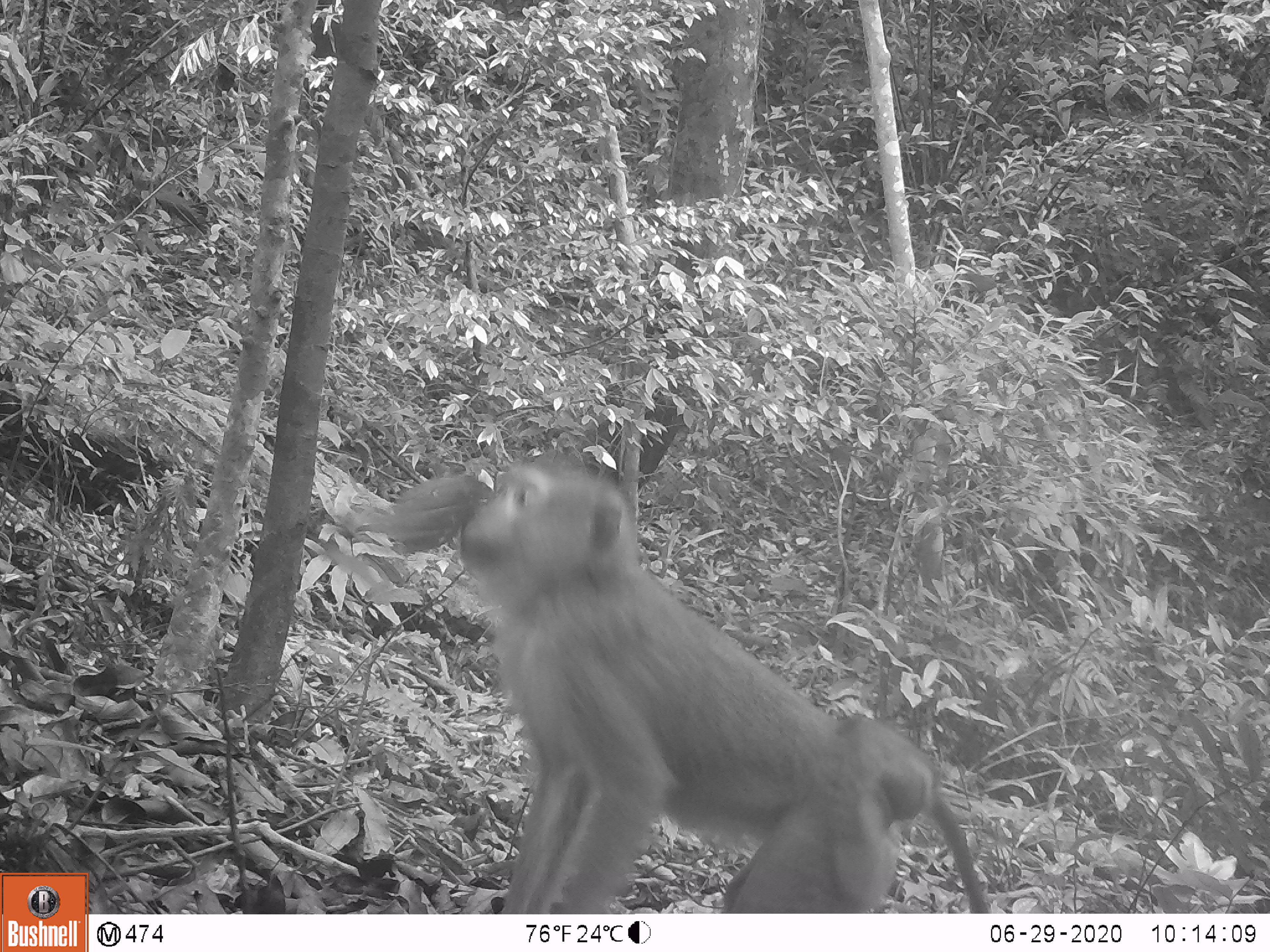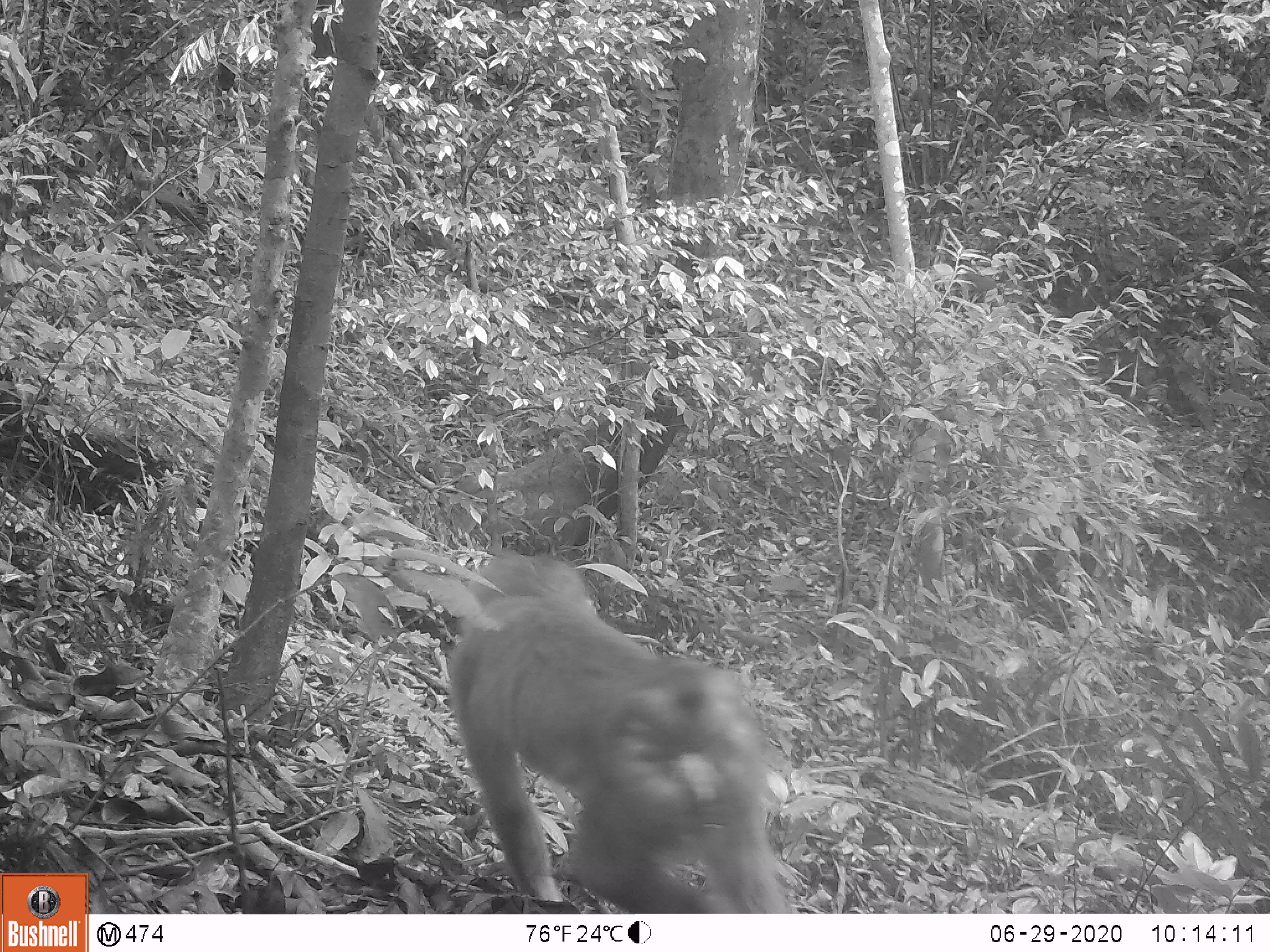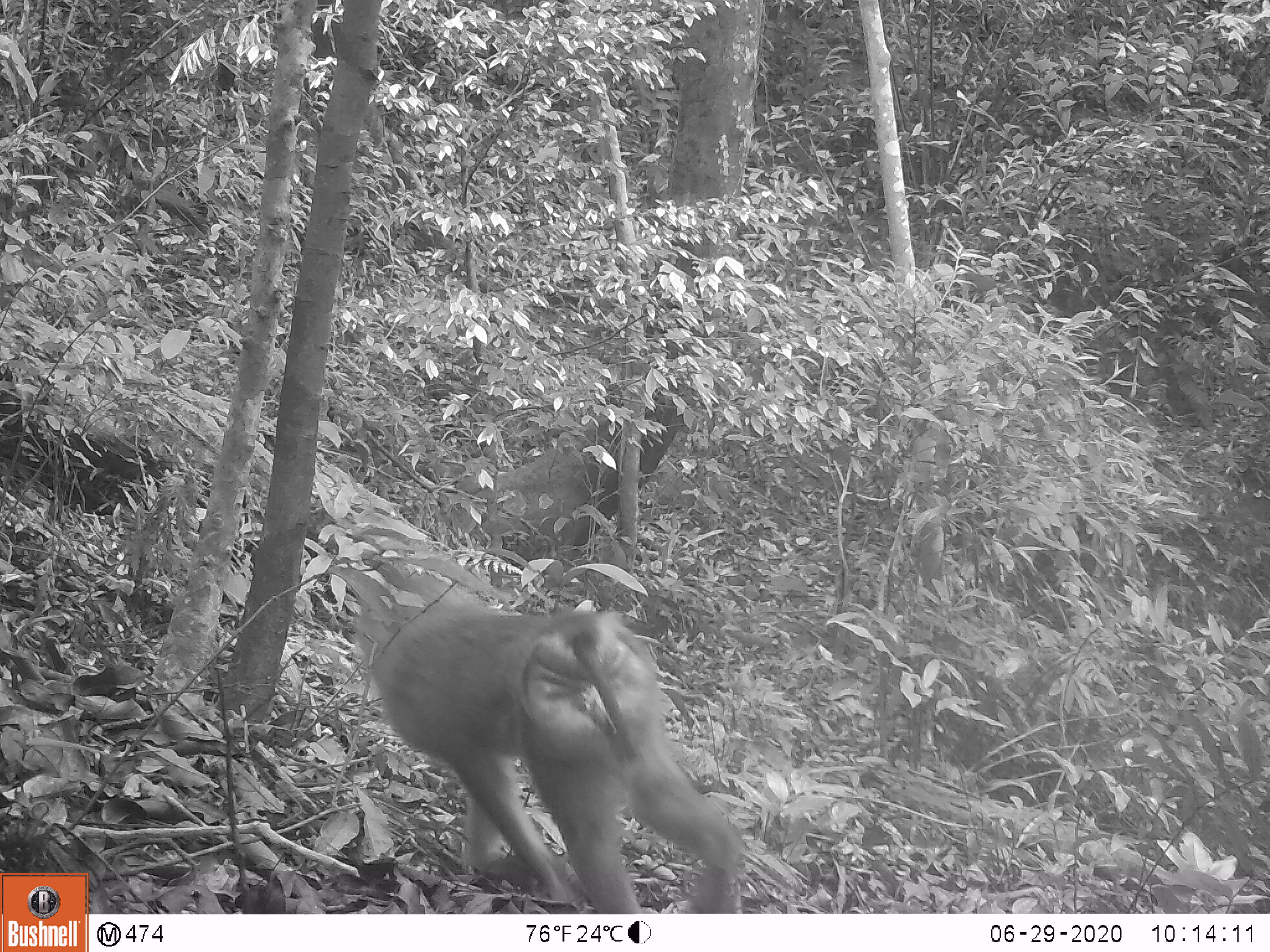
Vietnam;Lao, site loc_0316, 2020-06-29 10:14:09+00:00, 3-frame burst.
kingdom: Animalia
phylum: Chordata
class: Mammalia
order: Primates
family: Cercopithecidae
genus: Macaca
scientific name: Macaca nemestrina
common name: pig-tailed macaque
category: pig tailed macaque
Pig tailed macaque (pig-tailed macaque) (Macaca nemestrina). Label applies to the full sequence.